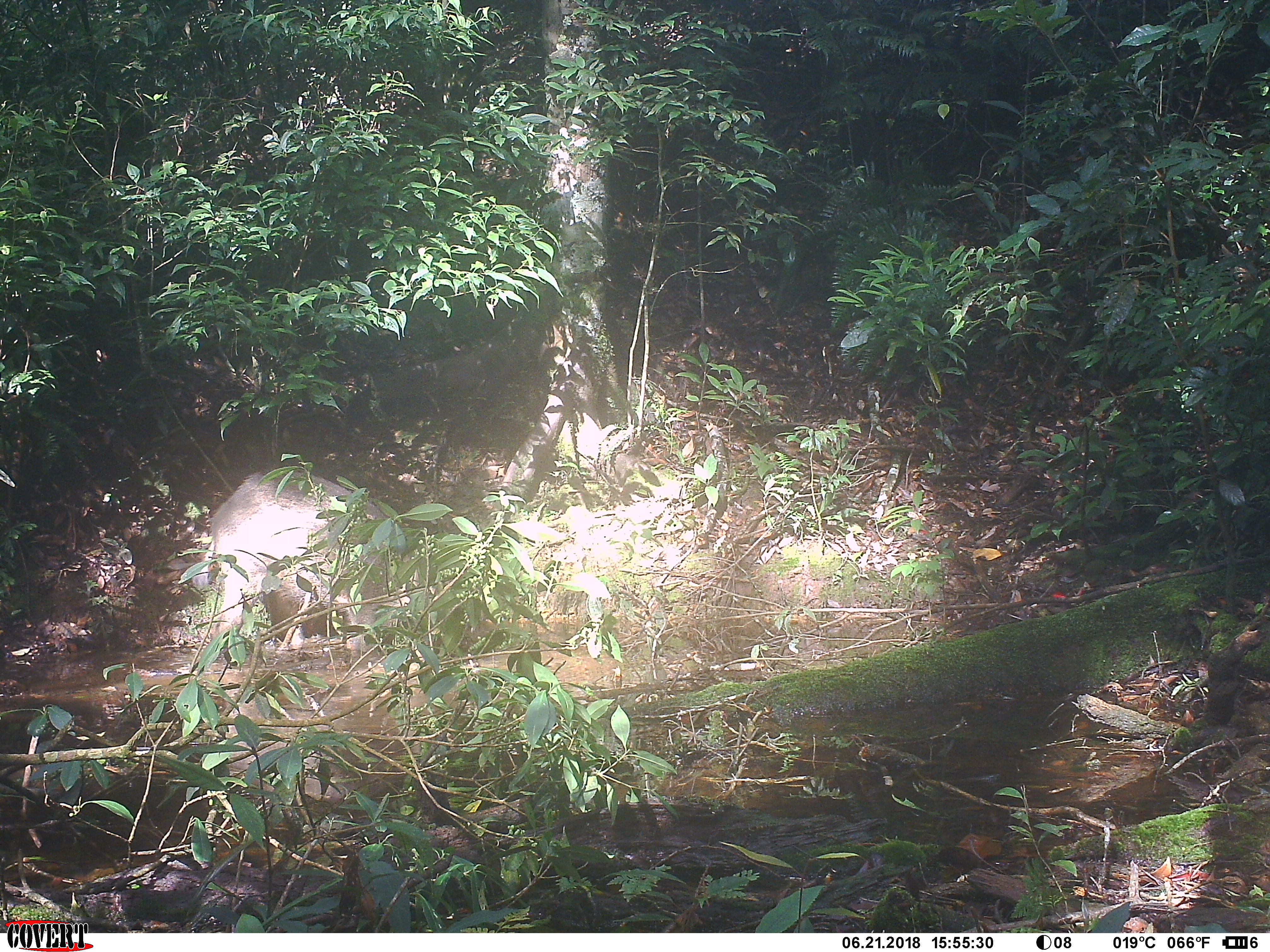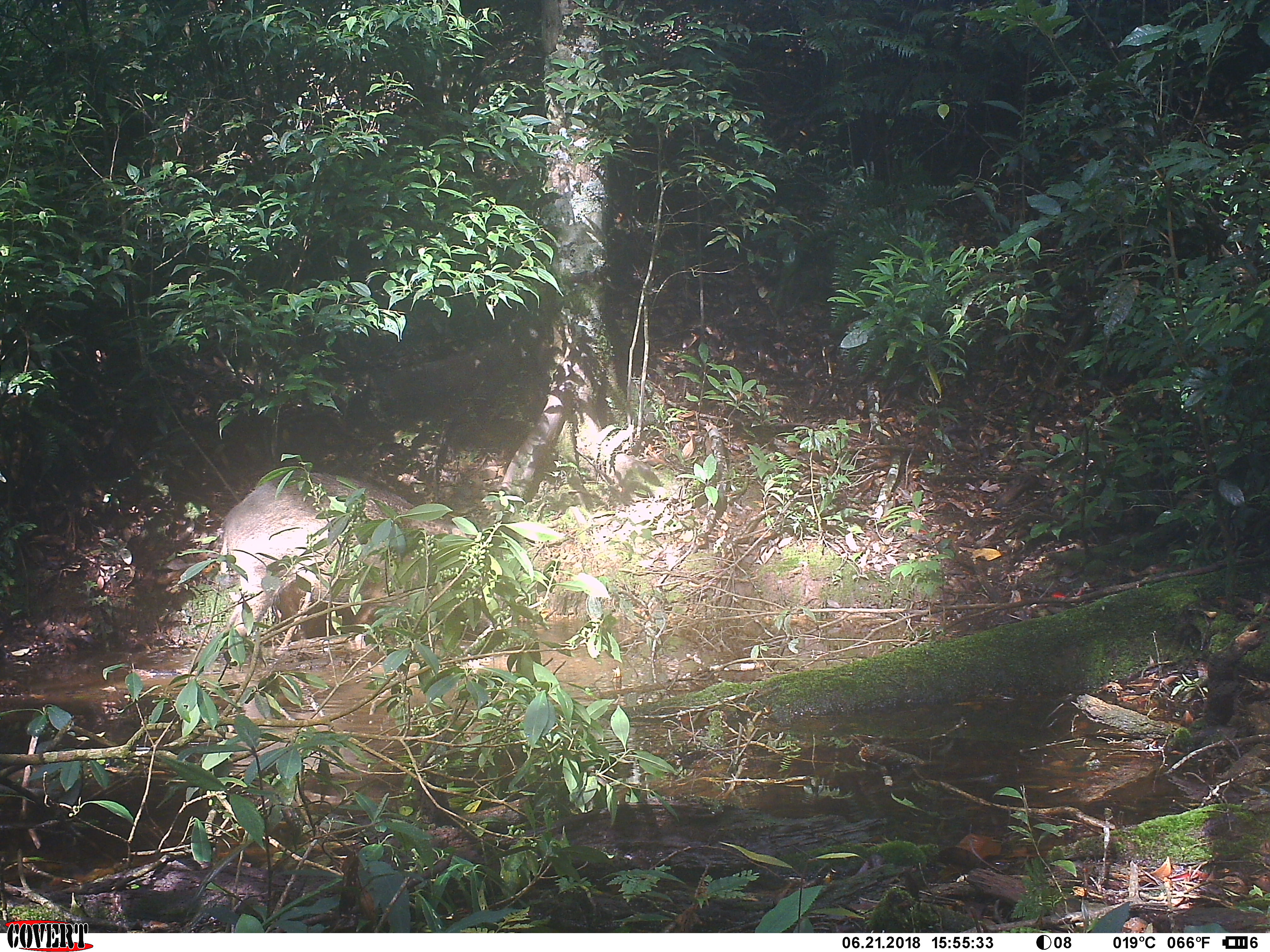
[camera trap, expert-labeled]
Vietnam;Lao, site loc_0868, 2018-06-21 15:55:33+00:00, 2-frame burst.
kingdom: Animalia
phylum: Chordata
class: Mammalia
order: Artiodactyla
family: Suidae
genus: Sus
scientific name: Sus scrofa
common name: eurasian wild pig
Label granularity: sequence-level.